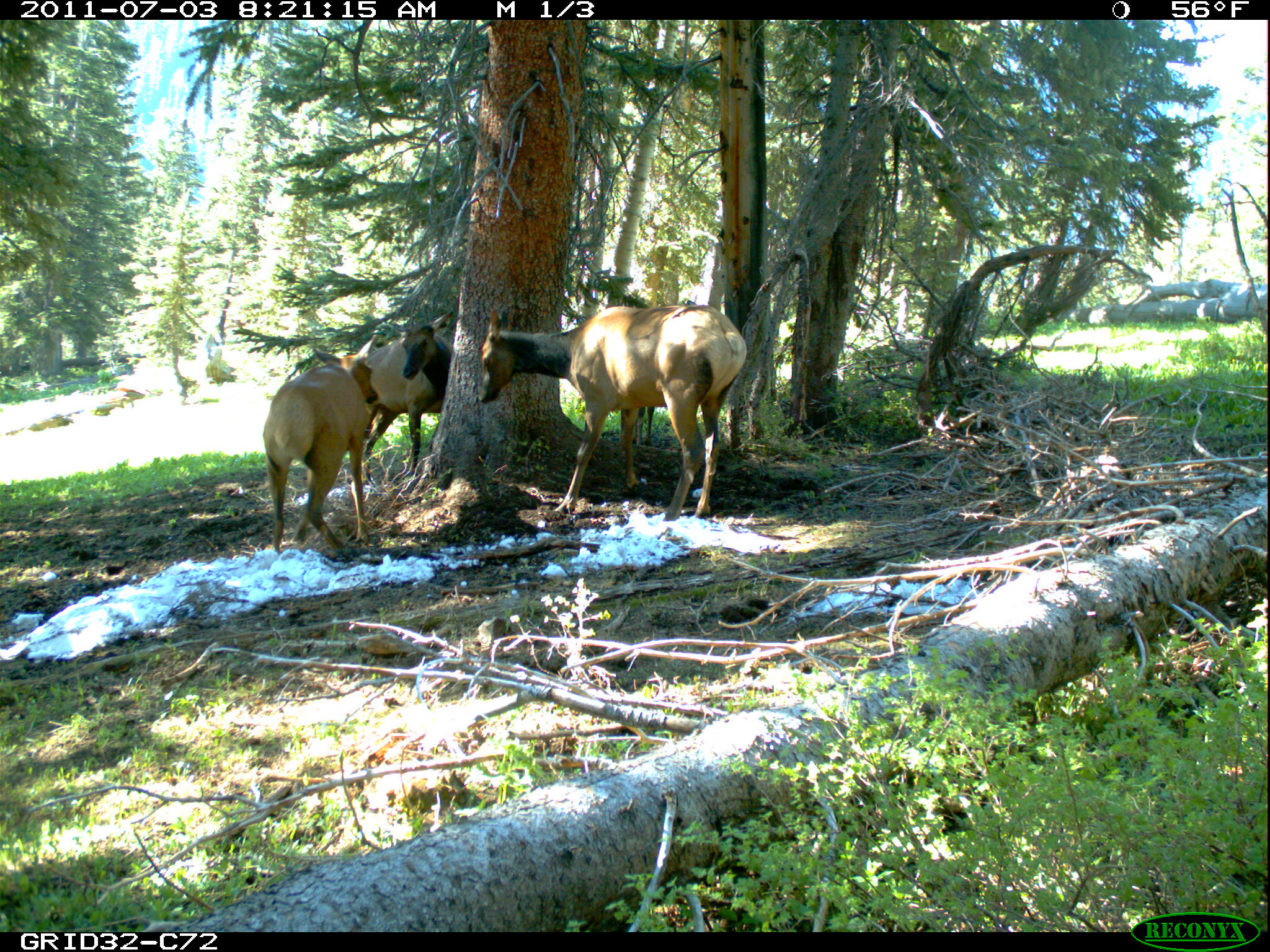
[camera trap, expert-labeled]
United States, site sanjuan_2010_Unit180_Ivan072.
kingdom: Animalia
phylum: Chordata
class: Mammalia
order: Artiodactyla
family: Cervidae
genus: Cervus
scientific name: Cervus elaphus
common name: red deer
Cervus elaphus (red deer).